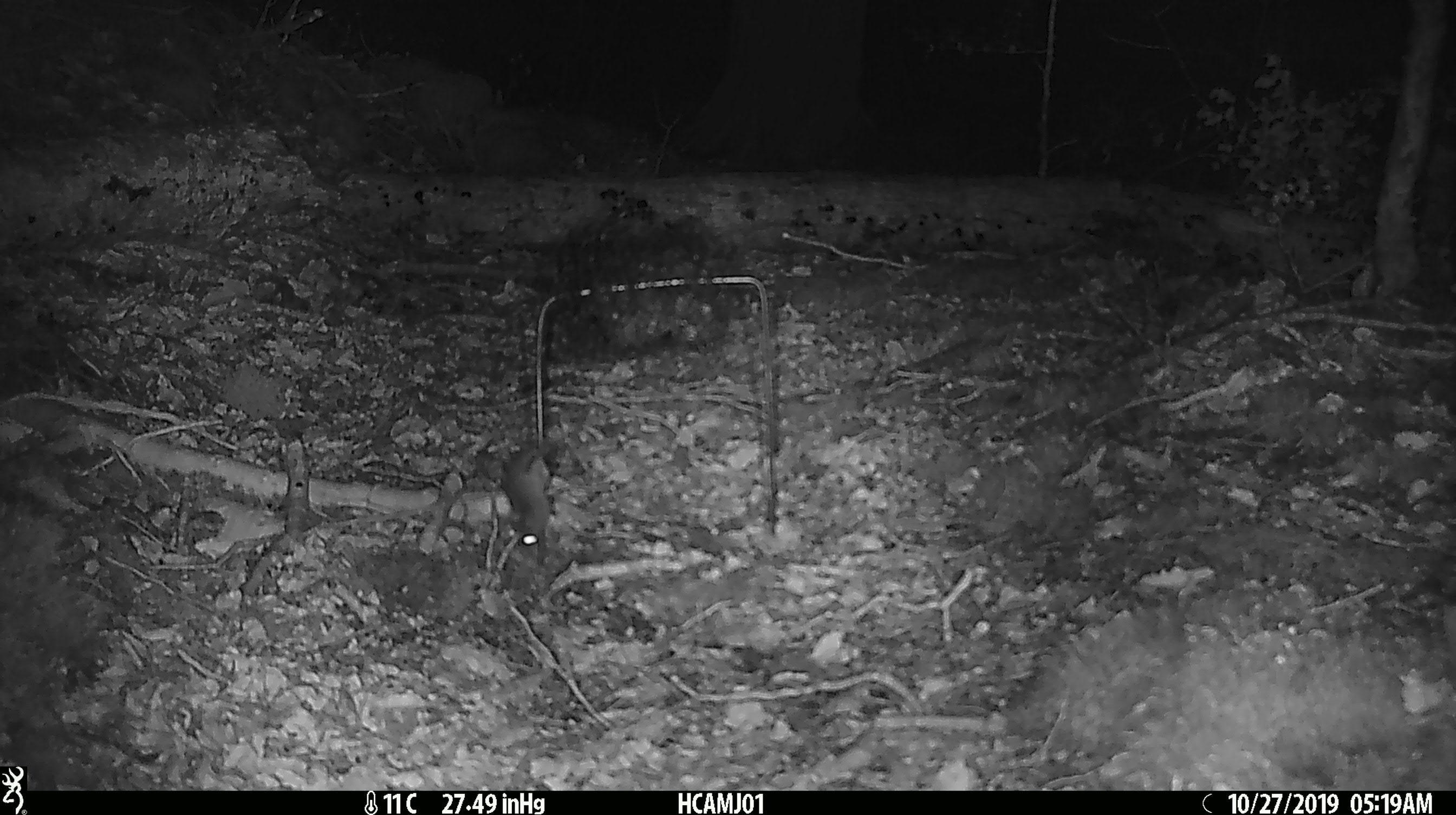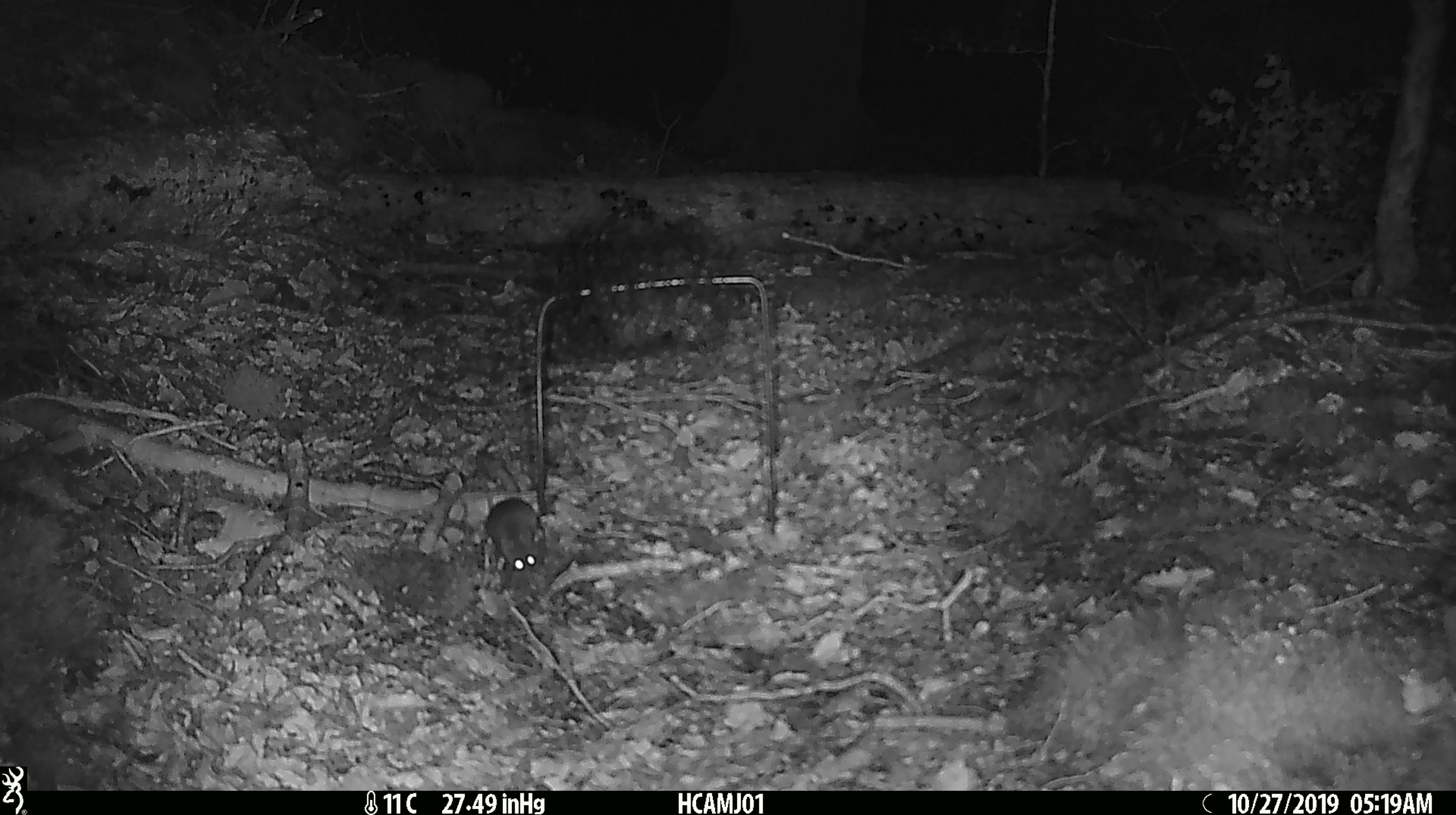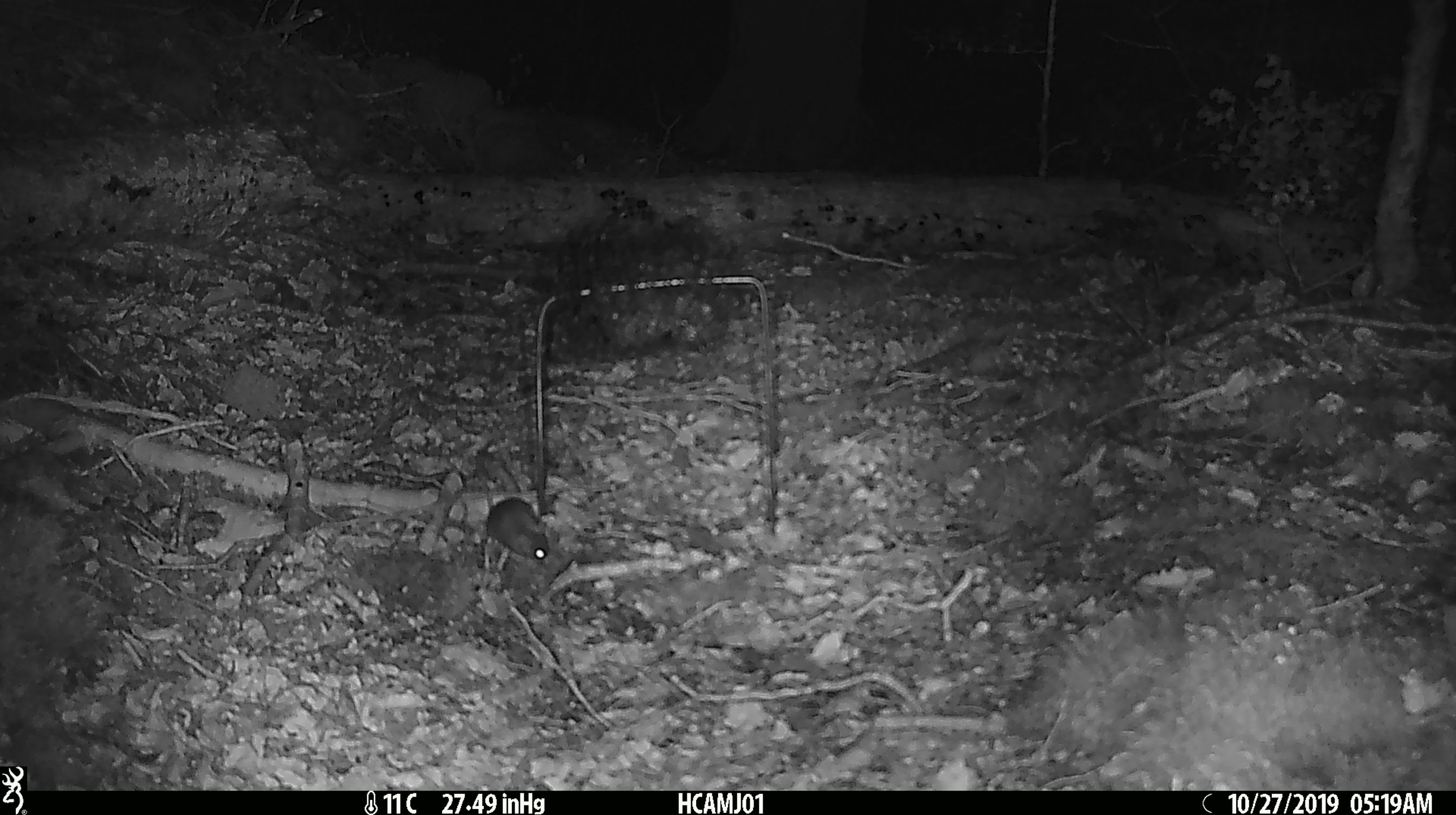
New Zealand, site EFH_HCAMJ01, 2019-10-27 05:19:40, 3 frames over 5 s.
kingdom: Animalia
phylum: Chordata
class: Mammalia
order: Rodentia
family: Muridae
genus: Mus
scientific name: Mus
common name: mouse